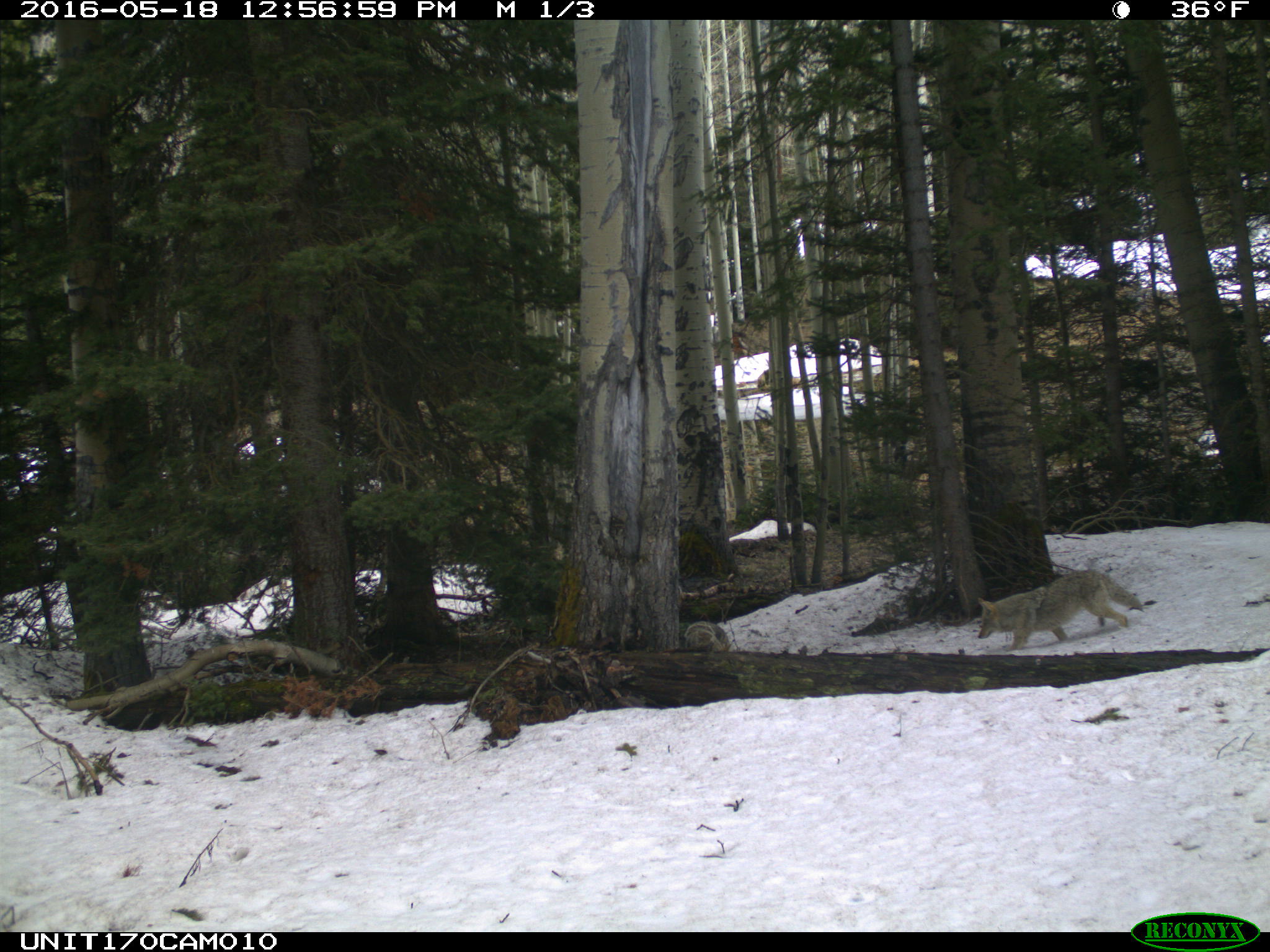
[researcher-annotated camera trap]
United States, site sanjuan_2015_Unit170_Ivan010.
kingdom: Animalia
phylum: Chordata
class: Mammalia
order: Carnivora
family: Canidae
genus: Canis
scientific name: Canis latrans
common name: coyote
Canis latrans (coyote).